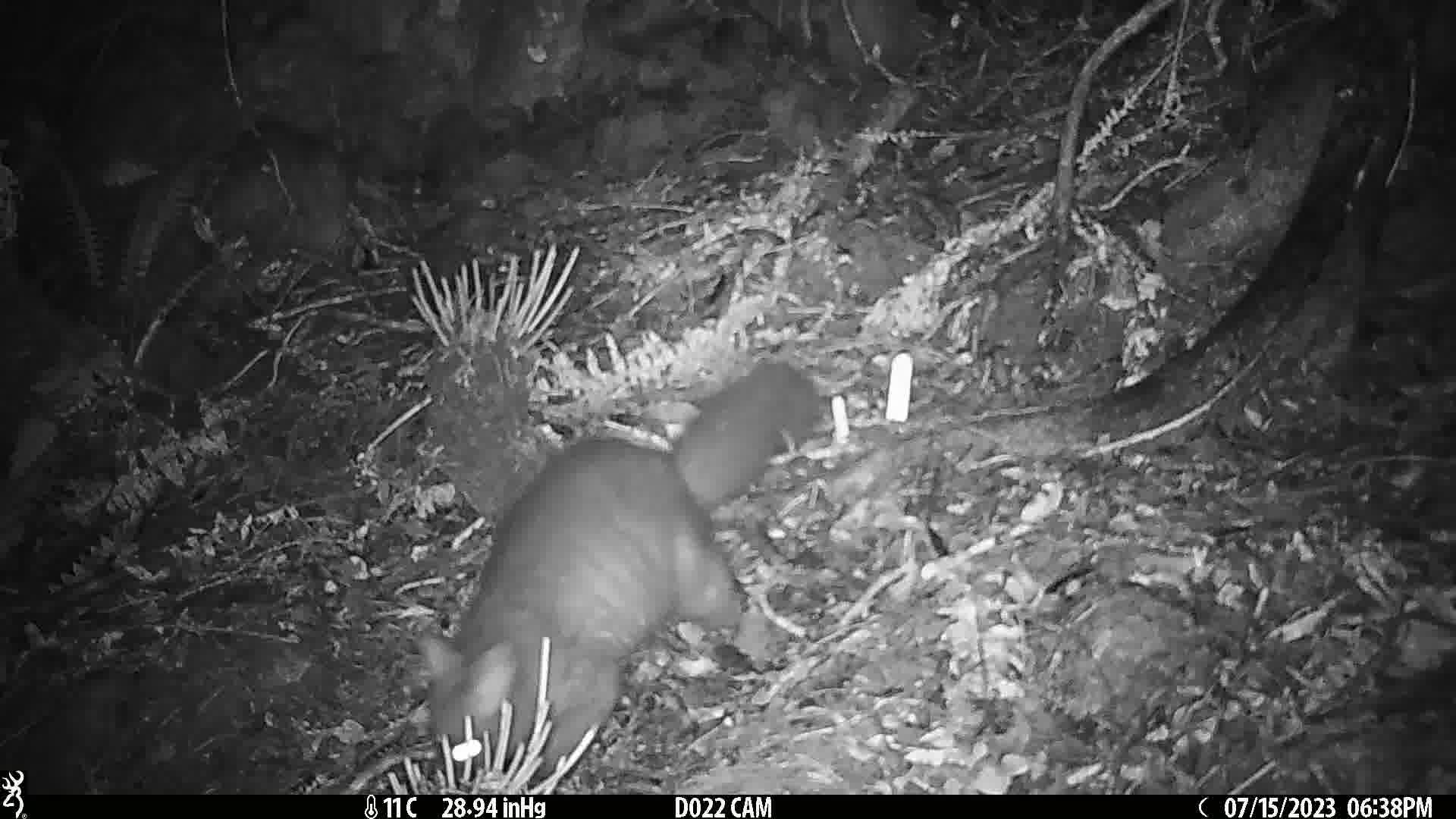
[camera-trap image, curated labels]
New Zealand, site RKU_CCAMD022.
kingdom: Animalia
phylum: Chordata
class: Mammalia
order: Diprotodontia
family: Phalangeridae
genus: Trichosurus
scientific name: Trichosurus vulpecula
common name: common brushtail possum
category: possum